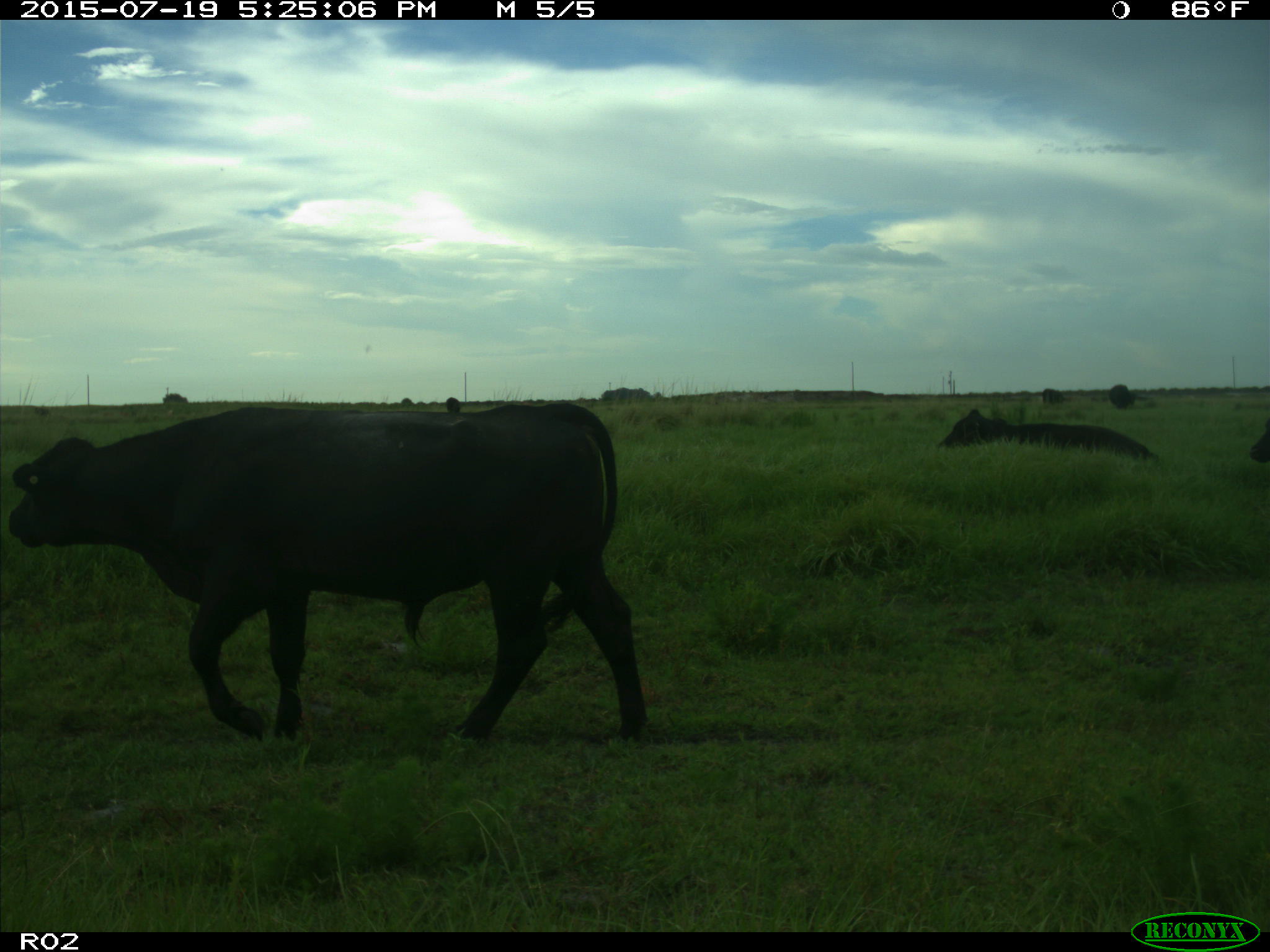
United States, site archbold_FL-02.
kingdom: Animalia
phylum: Chordata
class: Mammalia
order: Artiodactyla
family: Bovidae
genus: Bos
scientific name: Bos taurus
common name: domestic cow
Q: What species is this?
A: Bos taurus (domestic cow).